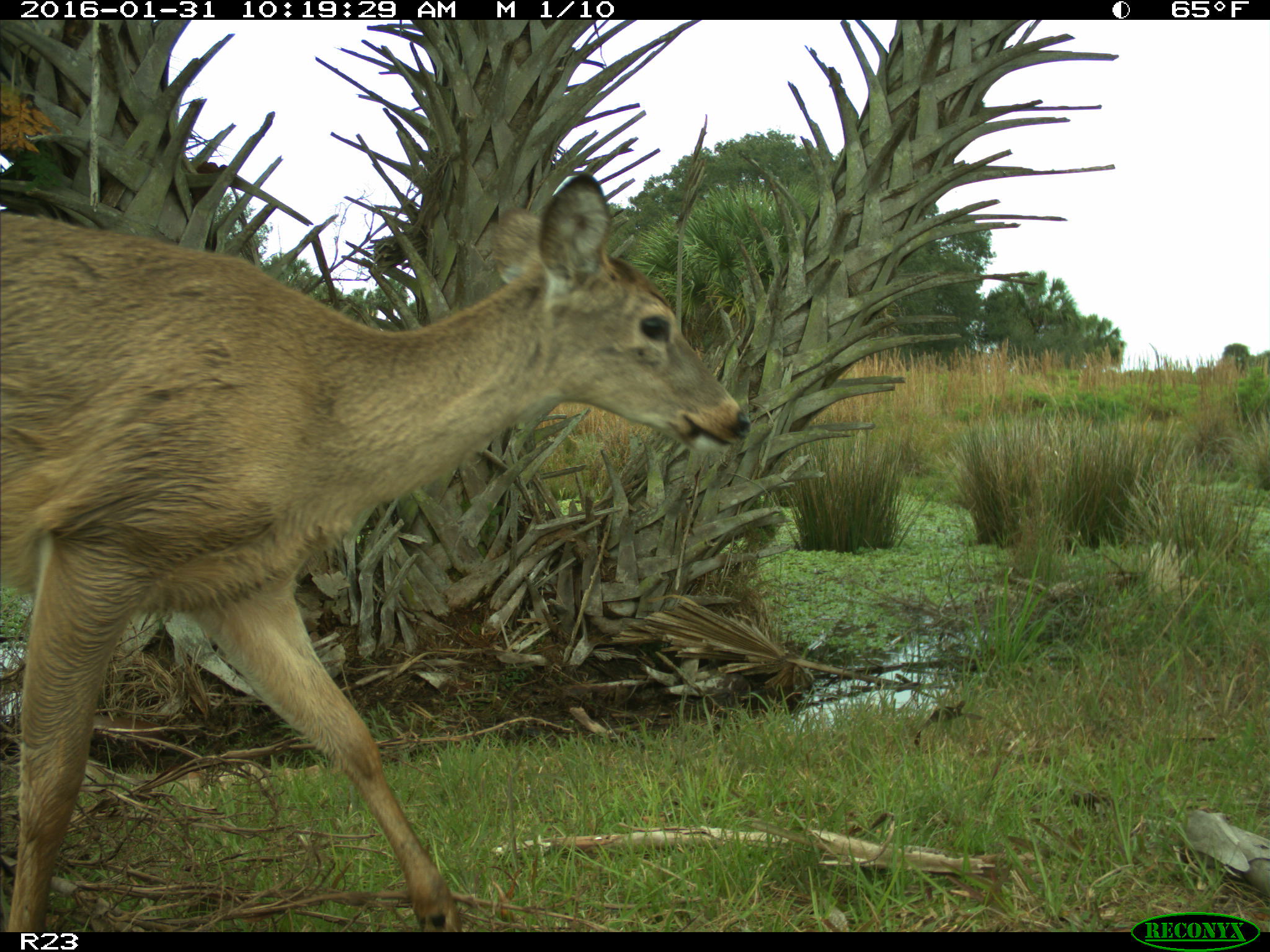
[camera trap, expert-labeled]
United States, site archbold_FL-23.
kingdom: Animalia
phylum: Chordata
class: Mammalia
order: Artiodactyla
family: Cervidae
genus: Odocoileus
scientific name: Odocoileus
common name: deer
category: unidentified deer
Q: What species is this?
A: Unidentified deer (deer) (Odocoileus).